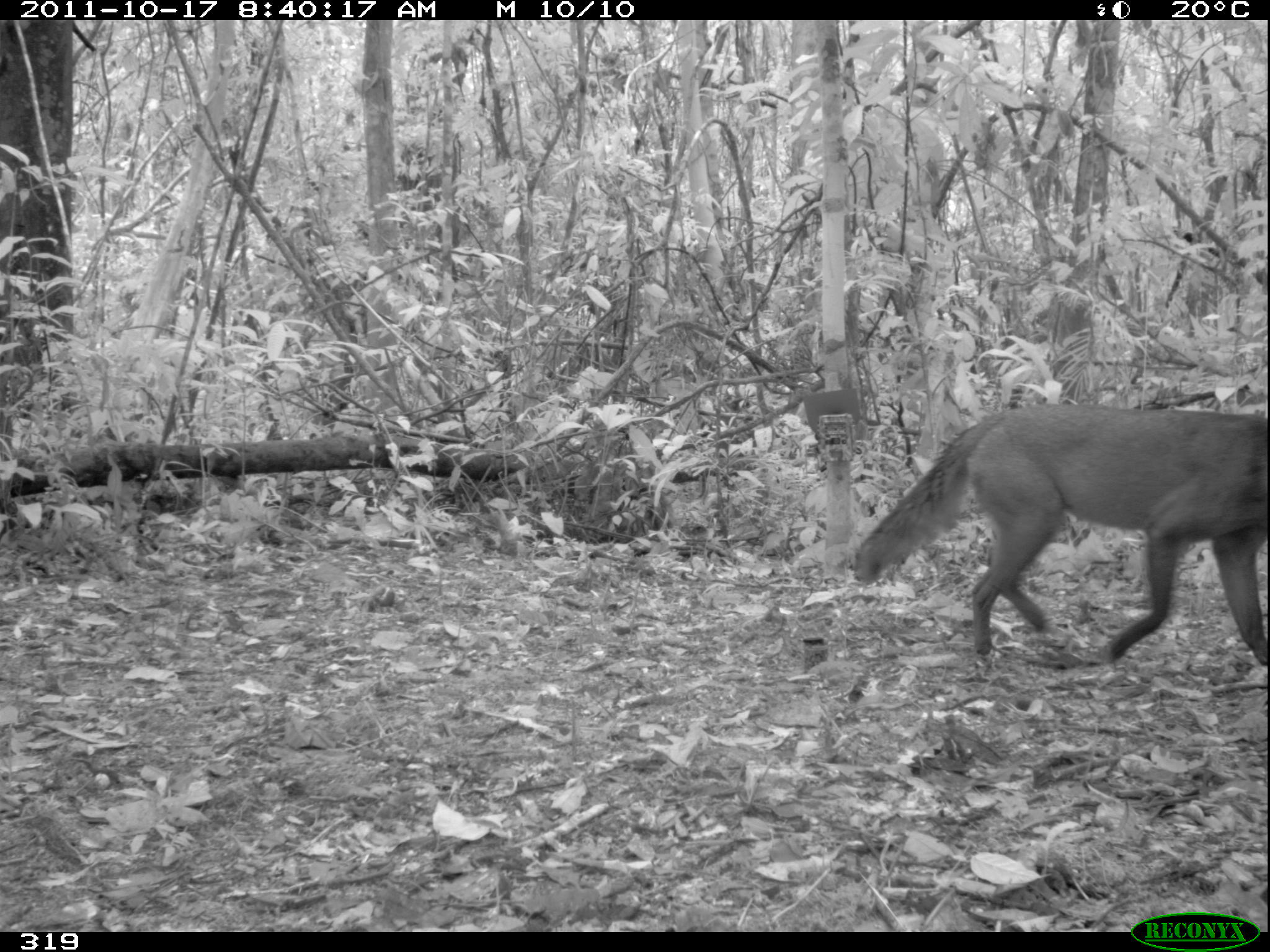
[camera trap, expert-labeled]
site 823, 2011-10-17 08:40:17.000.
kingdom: Animalia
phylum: Chordata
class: Mammalia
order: Carnivora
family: Canidae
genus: Atelocynus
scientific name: Atelocynus microtis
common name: short-eared dog